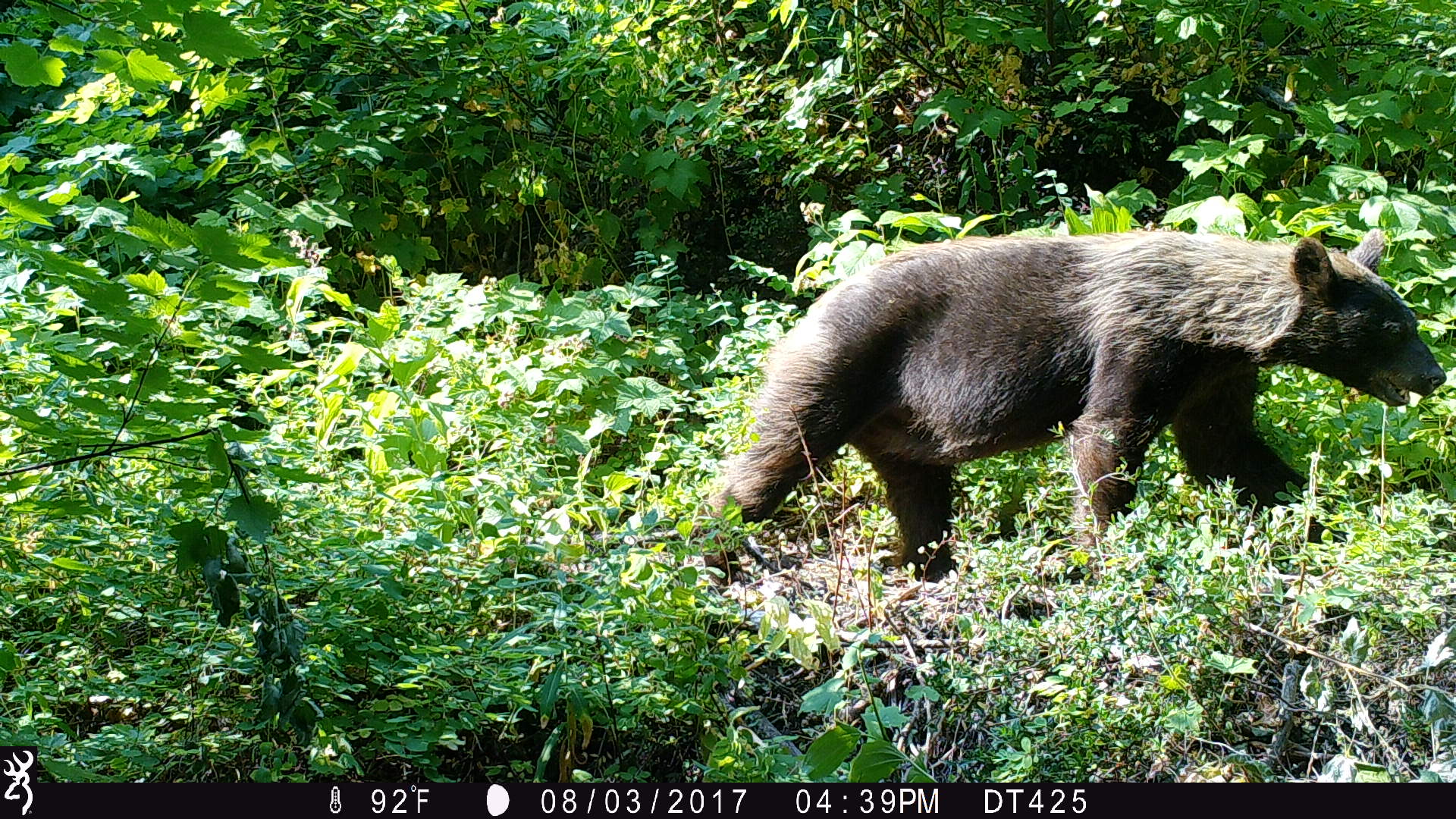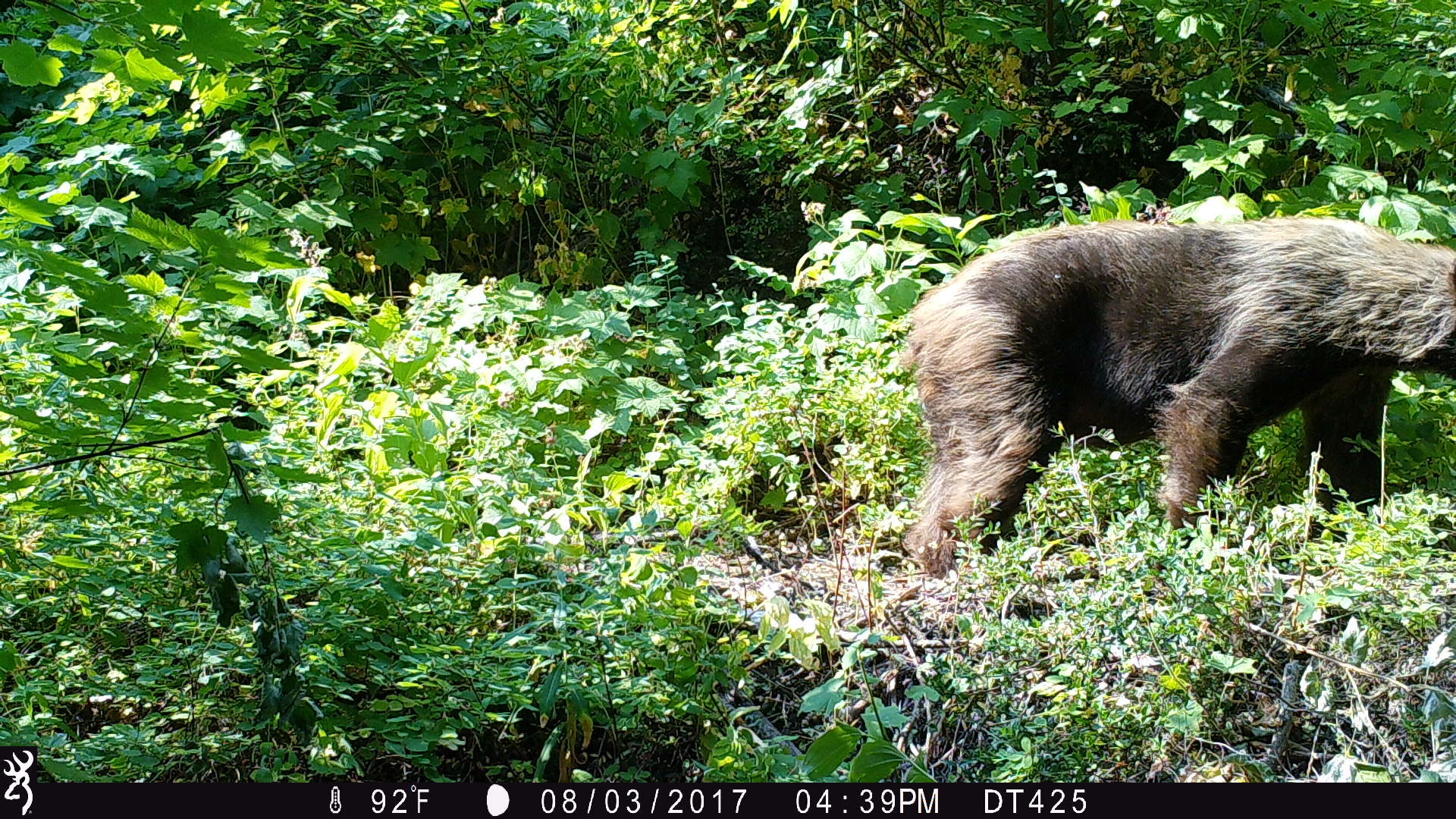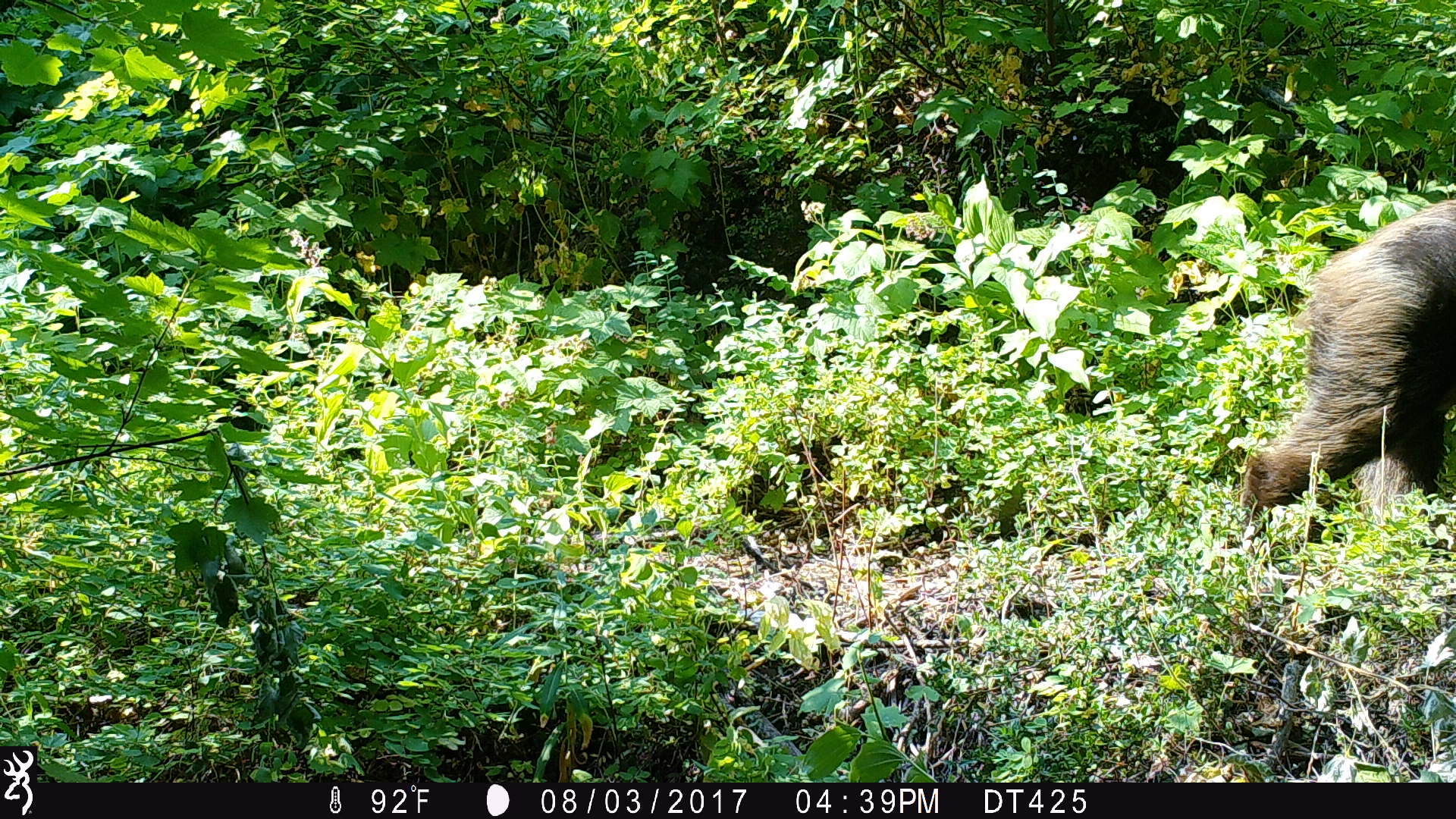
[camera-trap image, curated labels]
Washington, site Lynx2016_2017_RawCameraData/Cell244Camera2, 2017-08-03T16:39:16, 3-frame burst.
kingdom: Animalia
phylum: Chordata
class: Mammalia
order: Carnivora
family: Ursidae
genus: Ursus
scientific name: Ursus americanus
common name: american black bear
Ursus americanus (american black bear). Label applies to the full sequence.